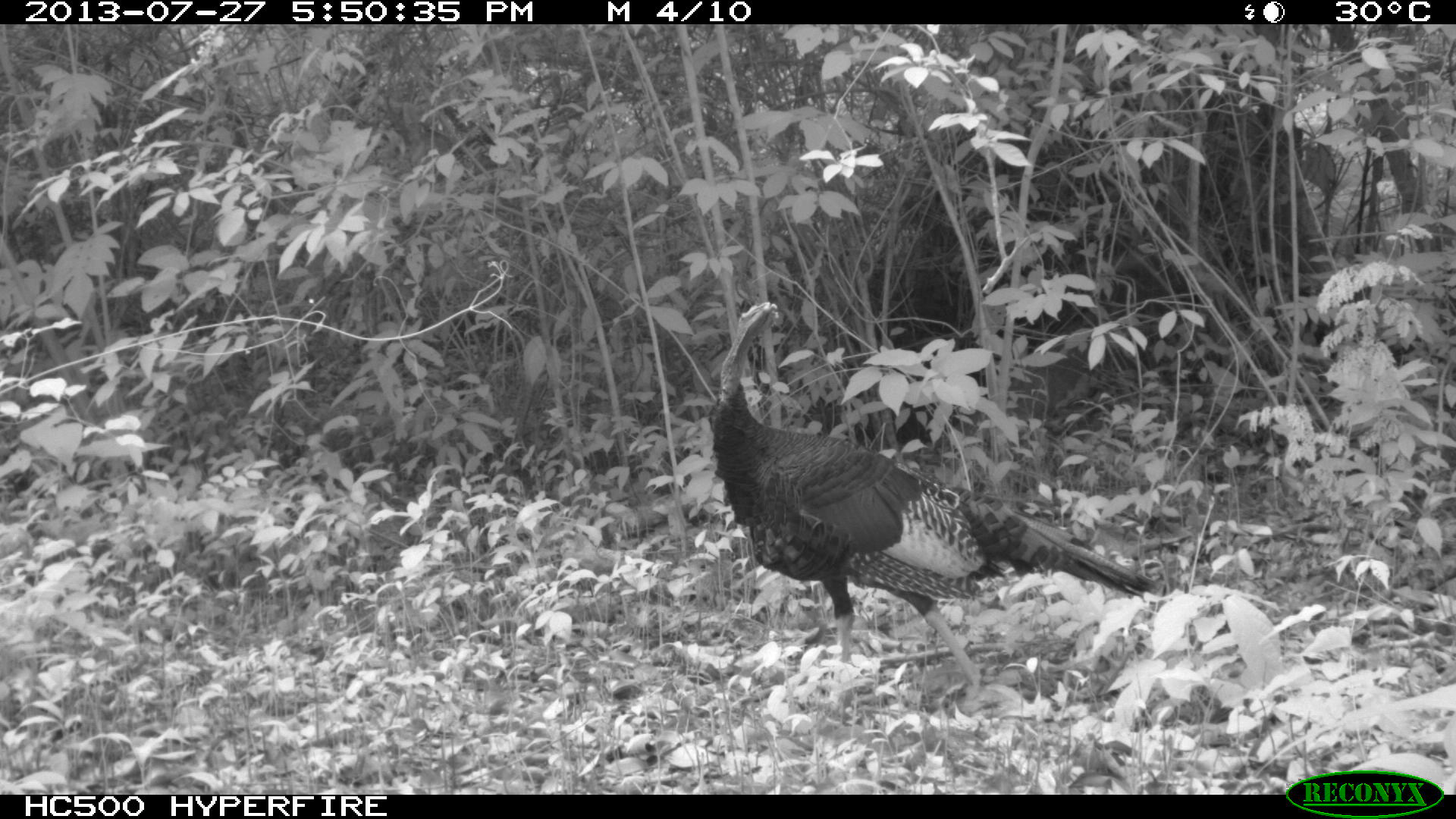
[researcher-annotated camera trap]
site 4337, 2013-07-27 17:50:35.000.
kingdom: Animalia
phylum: Chordata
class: Aves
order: Galliformes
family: Phasianidae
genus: Meleagris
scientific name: Meleagris ocellata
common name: ocellated turkey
Meleagris ocellata (ocellated turkey), count 1.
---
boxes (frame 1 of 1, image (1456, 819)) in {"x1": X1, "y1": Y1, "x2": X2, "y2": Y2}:
meleagris ocellata: {"x1": 707, "y1": 298, "x2": 1161, "y2": 711}